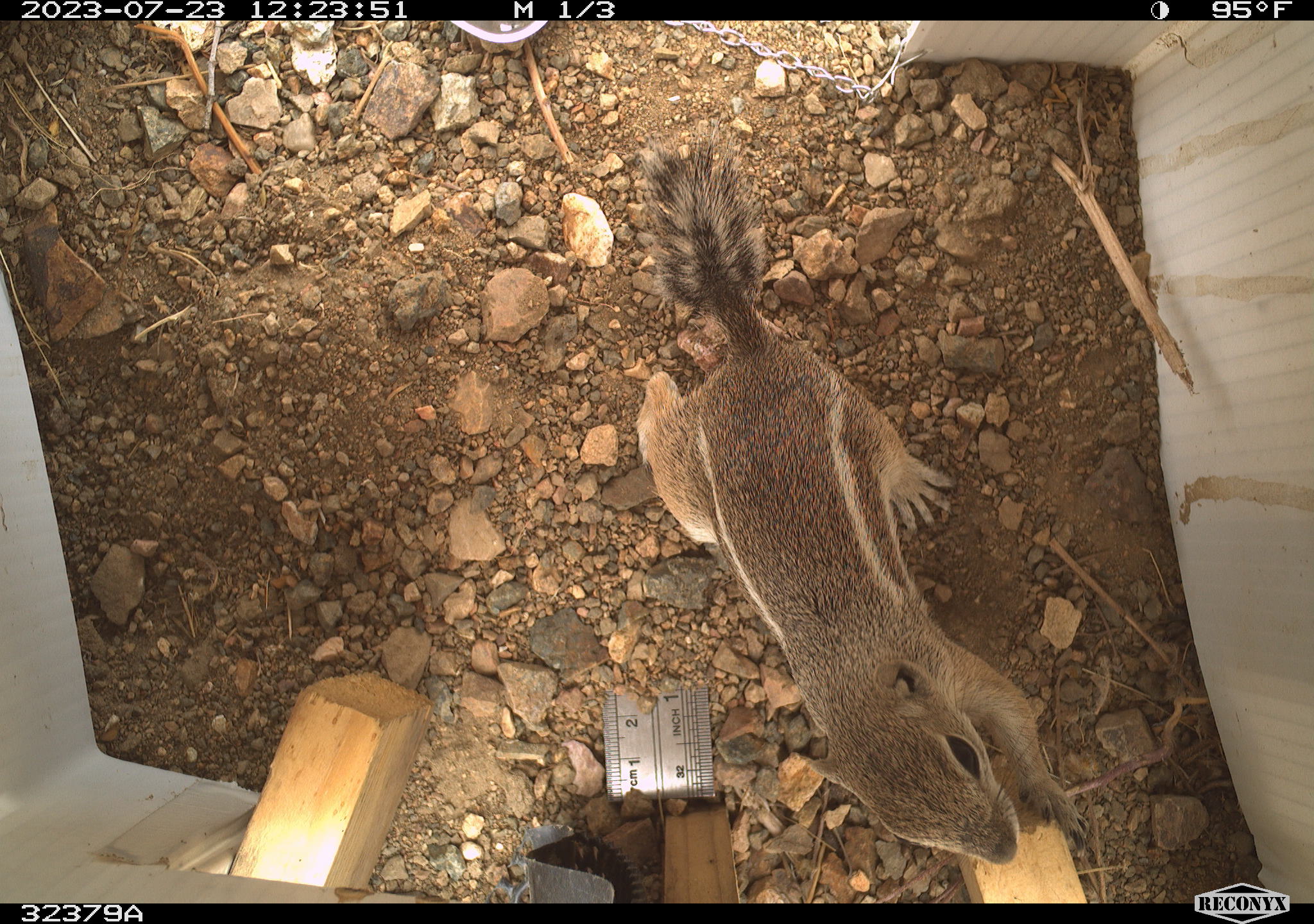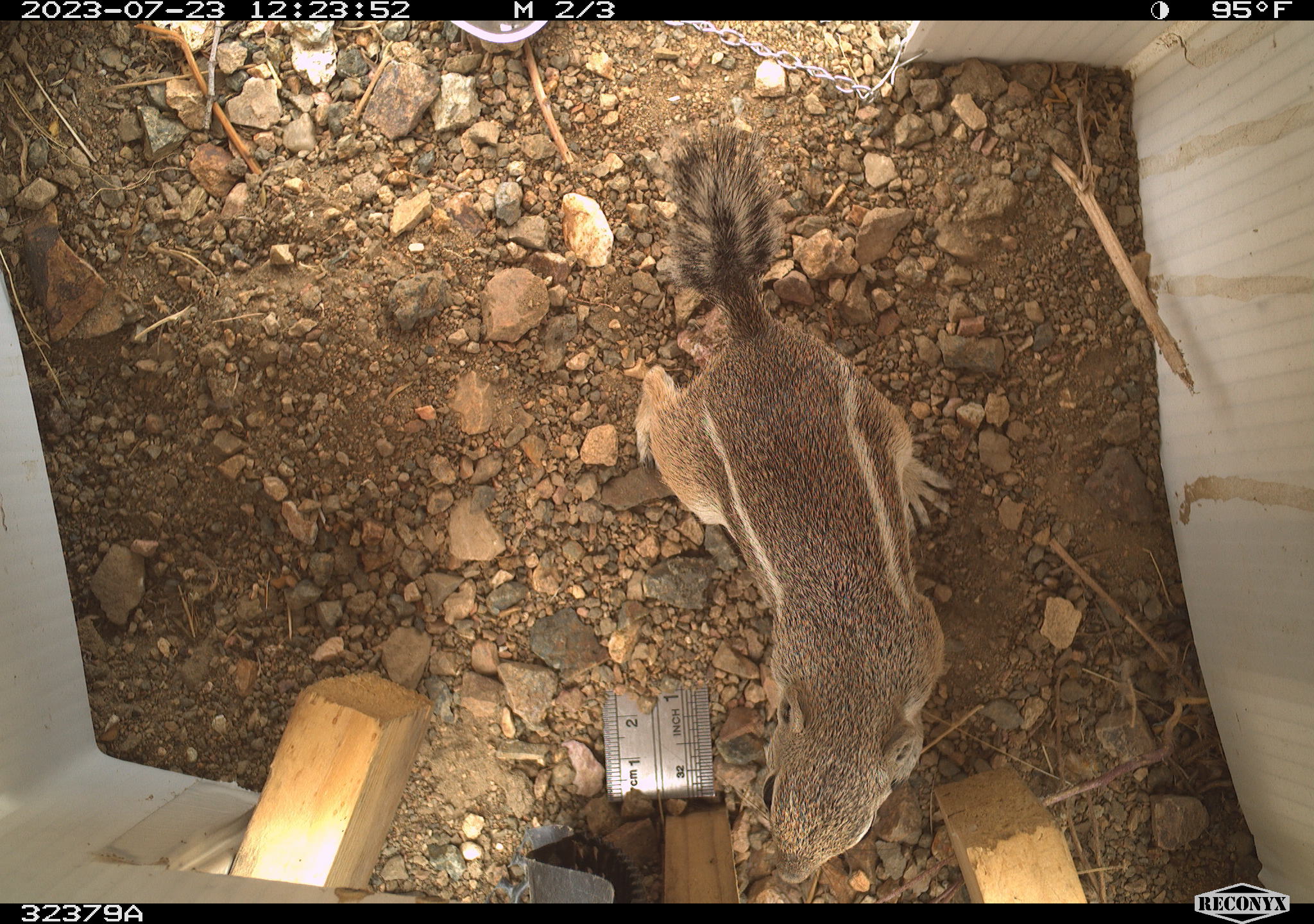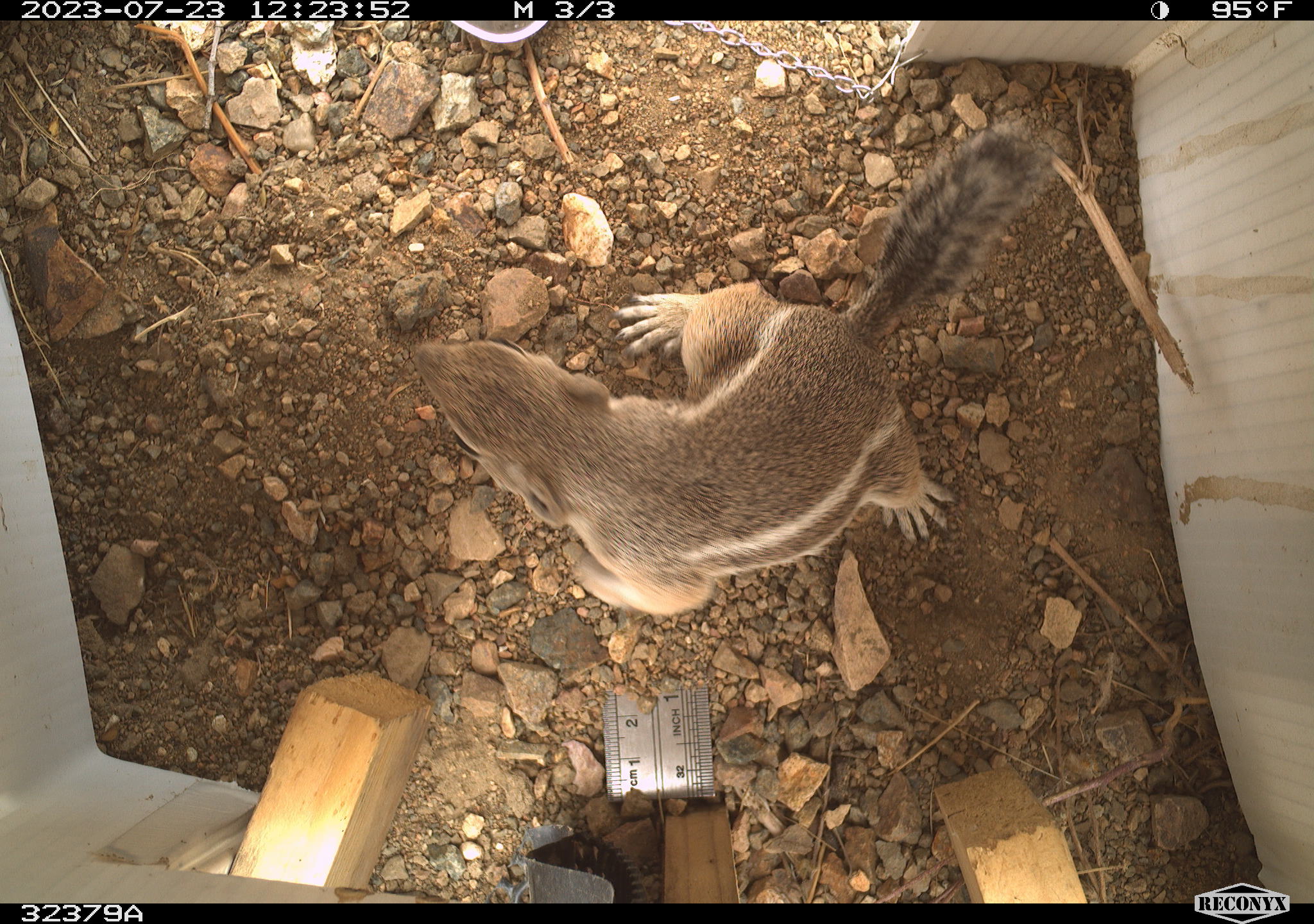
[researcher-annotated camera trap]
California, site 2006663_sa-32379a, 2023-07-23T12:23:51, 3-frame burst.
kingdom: Animalia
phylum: Chordata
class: Mammalia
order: Rodentia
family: Sciuridae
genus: Ammospermophilus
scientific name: Ammospermophilus leucurus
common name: white-tailed antelope squirrel